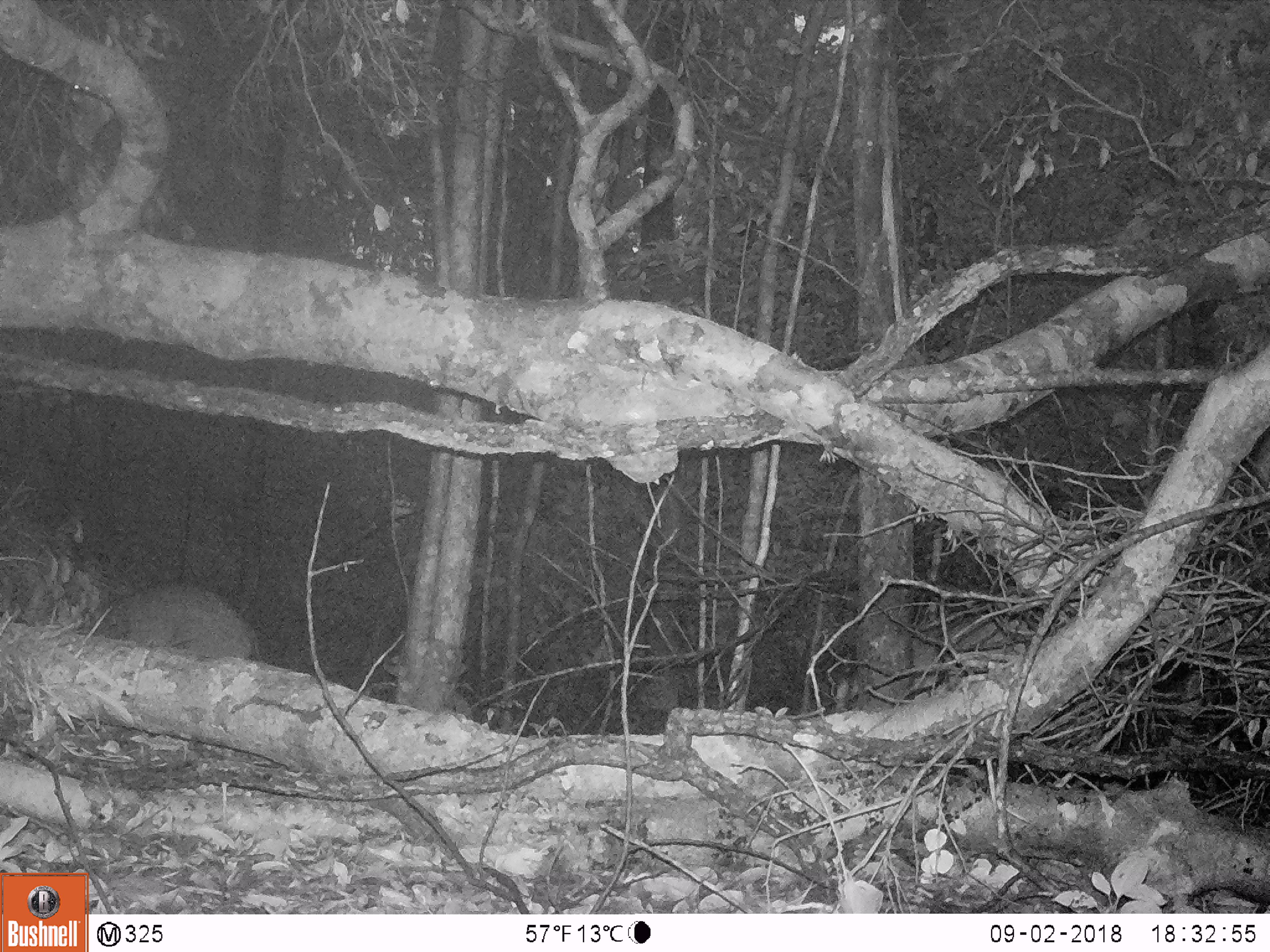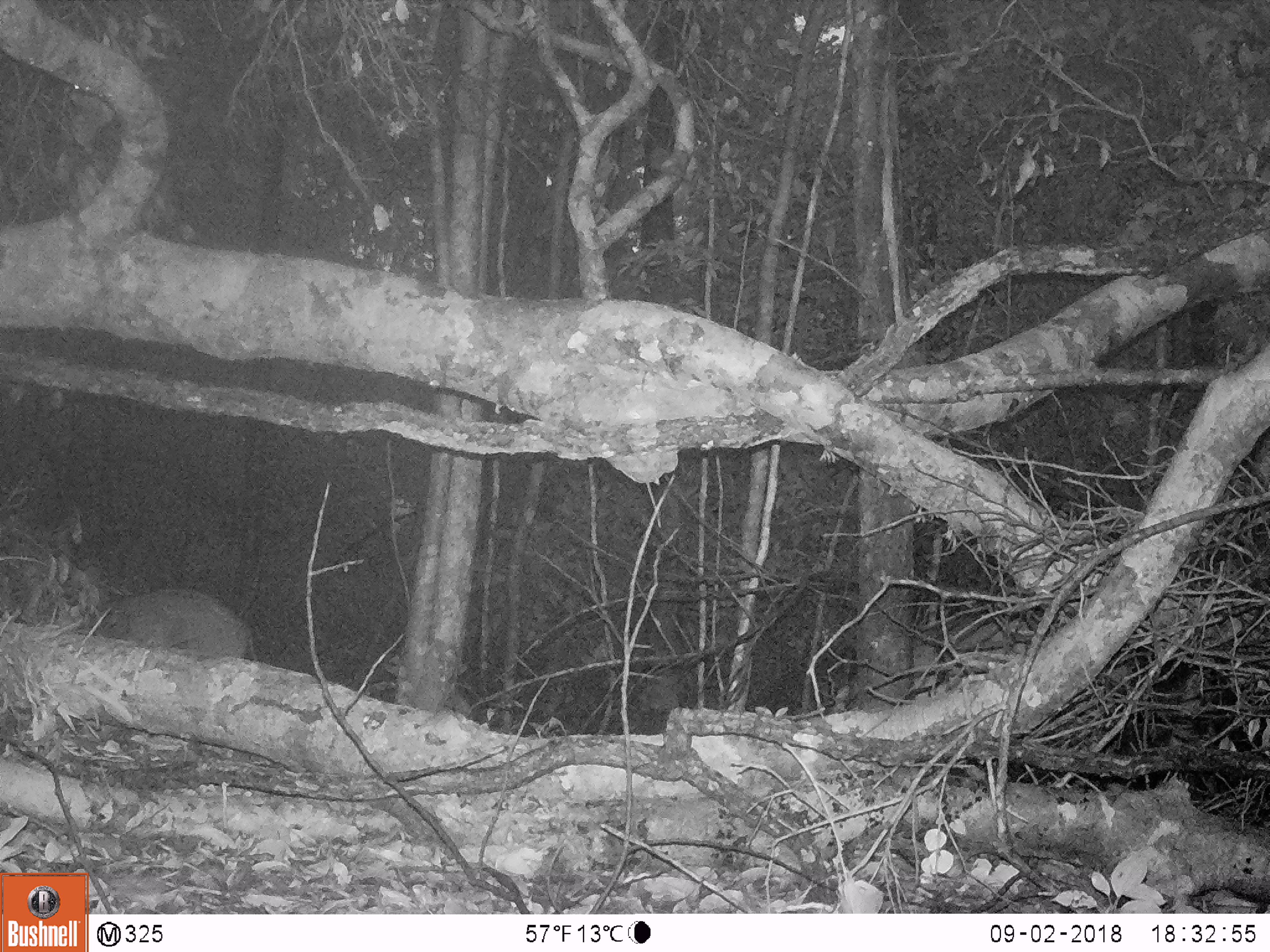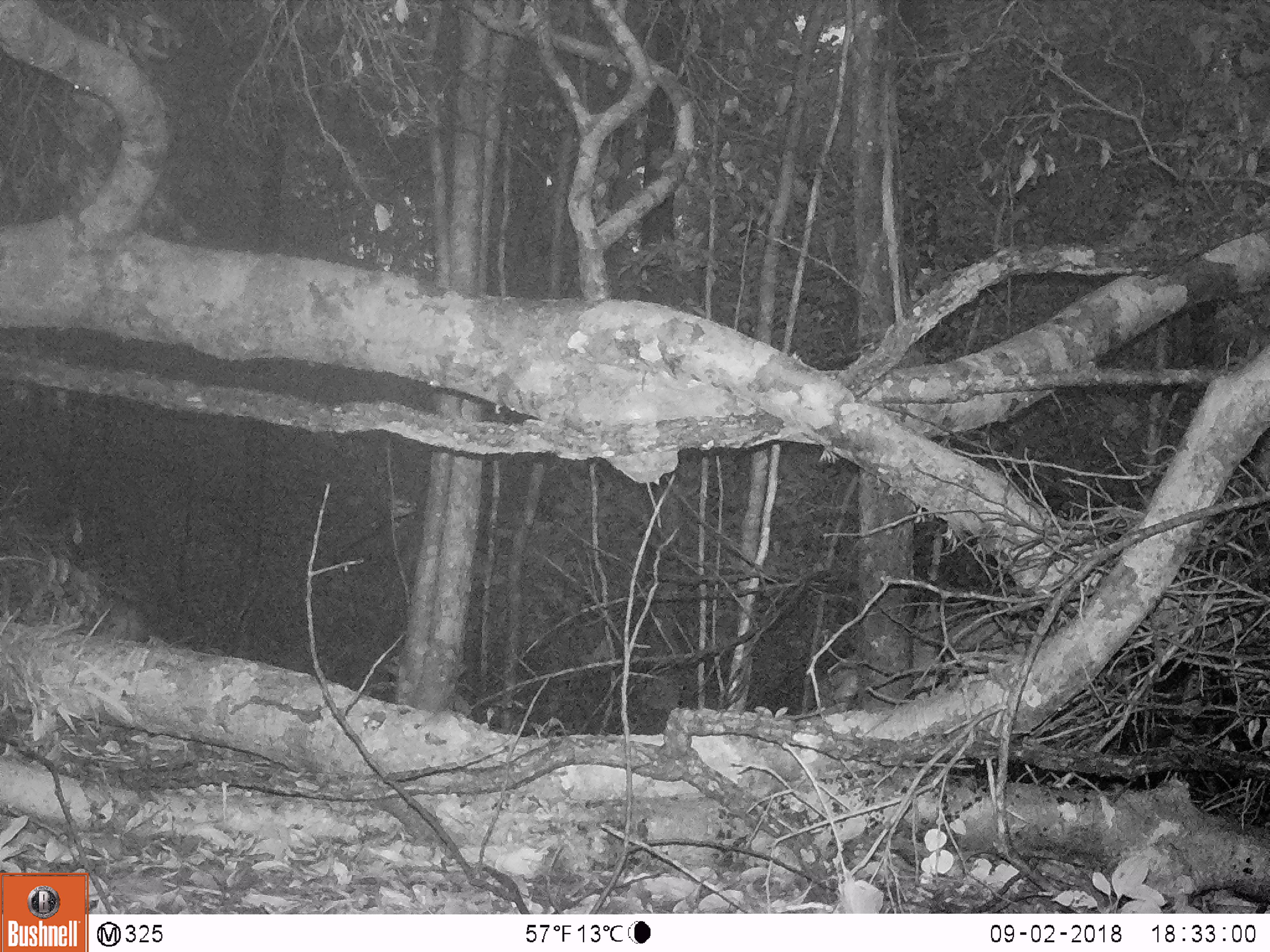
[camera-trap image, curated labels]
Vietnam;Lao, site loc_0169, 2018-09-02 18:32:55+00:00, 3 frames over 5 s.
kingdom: Animalia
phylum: Chordata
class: Mammalia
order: Artiodactyla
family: Suidae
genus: Sus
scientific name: Sus scrofa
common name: eurasian wild pig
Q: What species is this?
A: Eurasian wild pig (Sus scrofa).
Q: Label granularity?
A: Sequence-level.